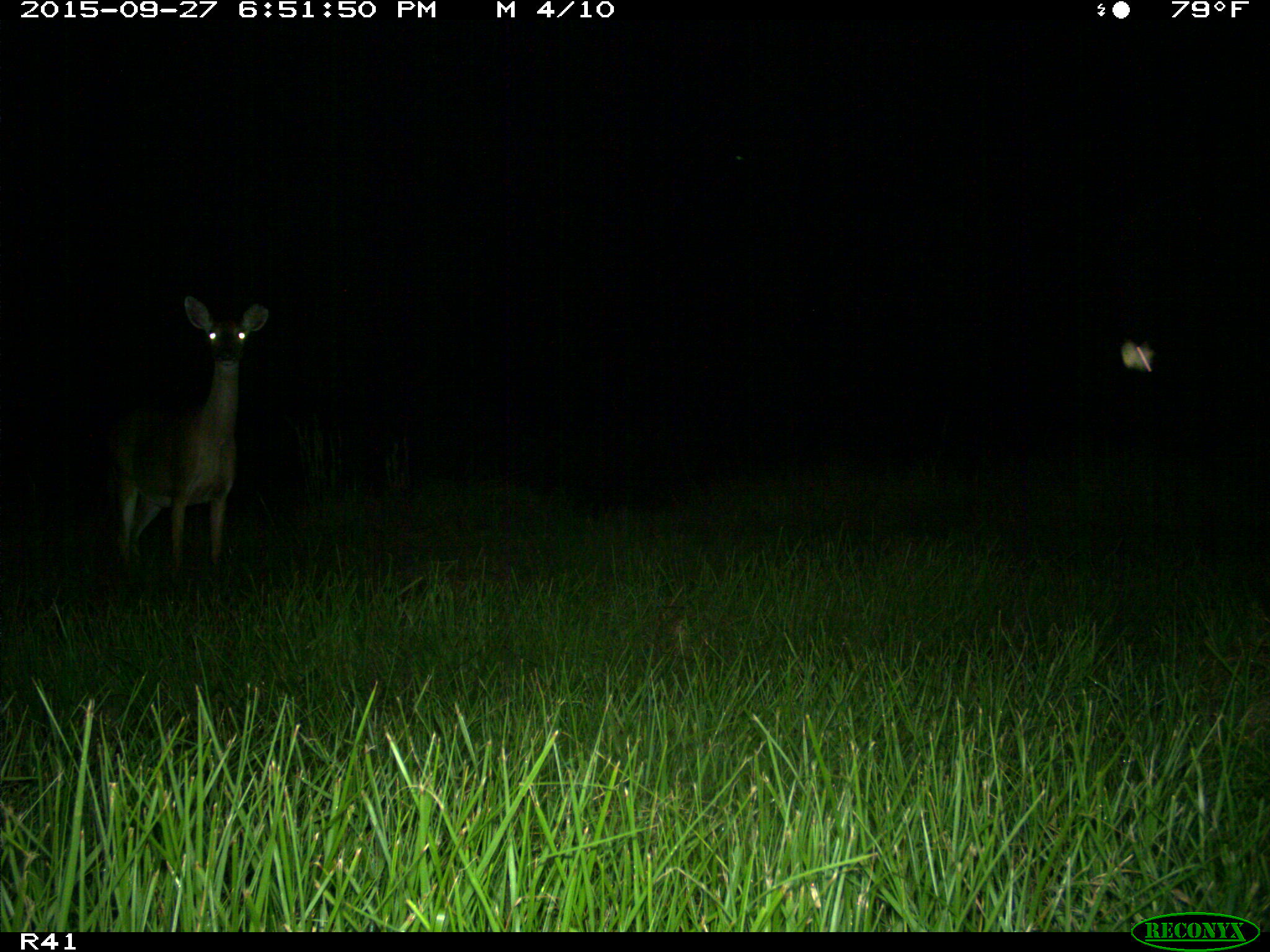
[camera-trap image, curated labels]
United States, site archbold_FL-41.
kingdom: Animalia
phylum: Chordata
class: Mammalia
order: Artiodactyla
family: Cervidae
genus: Odocoileus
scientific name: Odocoileus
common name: deer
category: unidentified deer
Unidentified deer (deer) (Odocoileus).